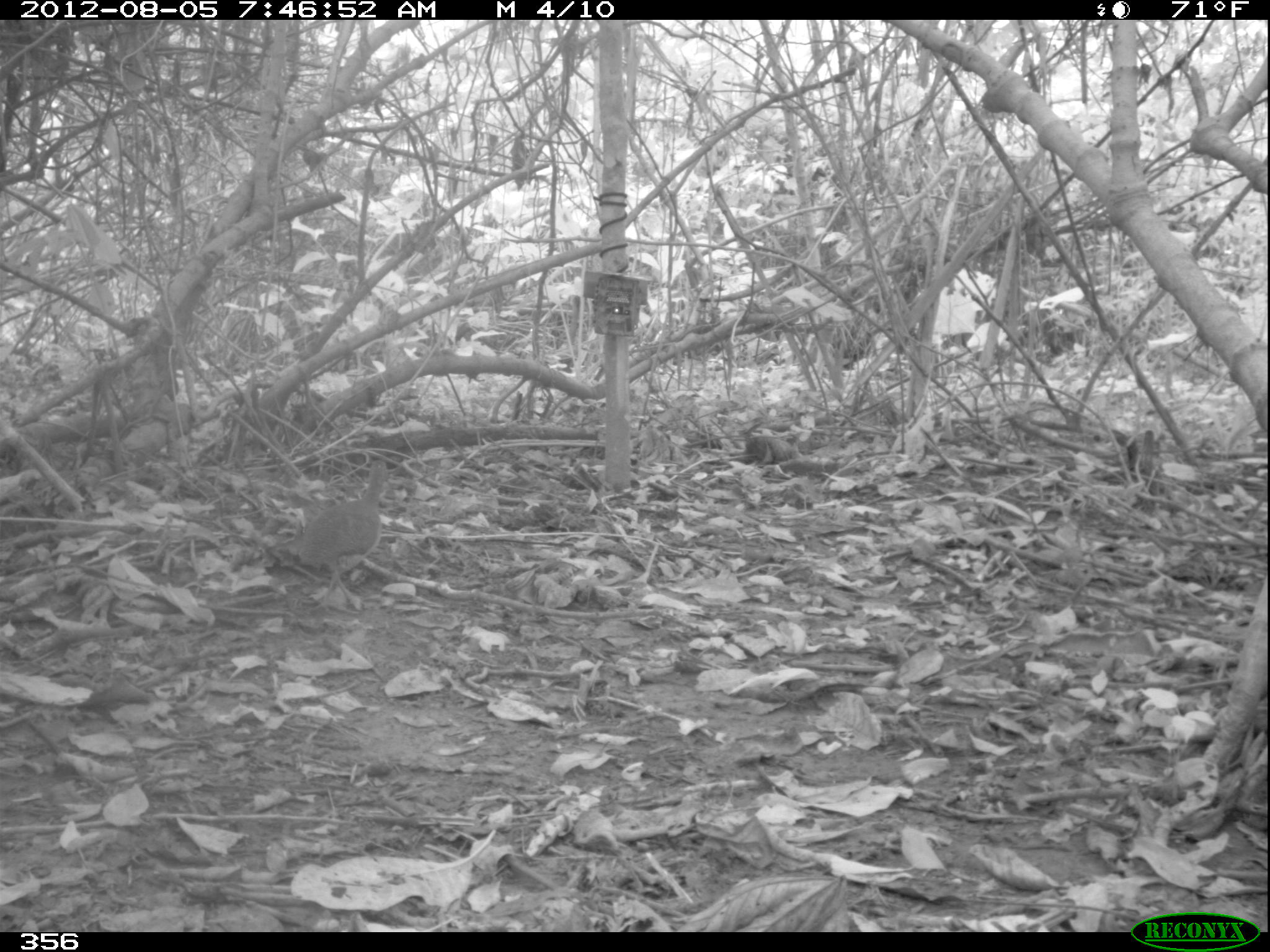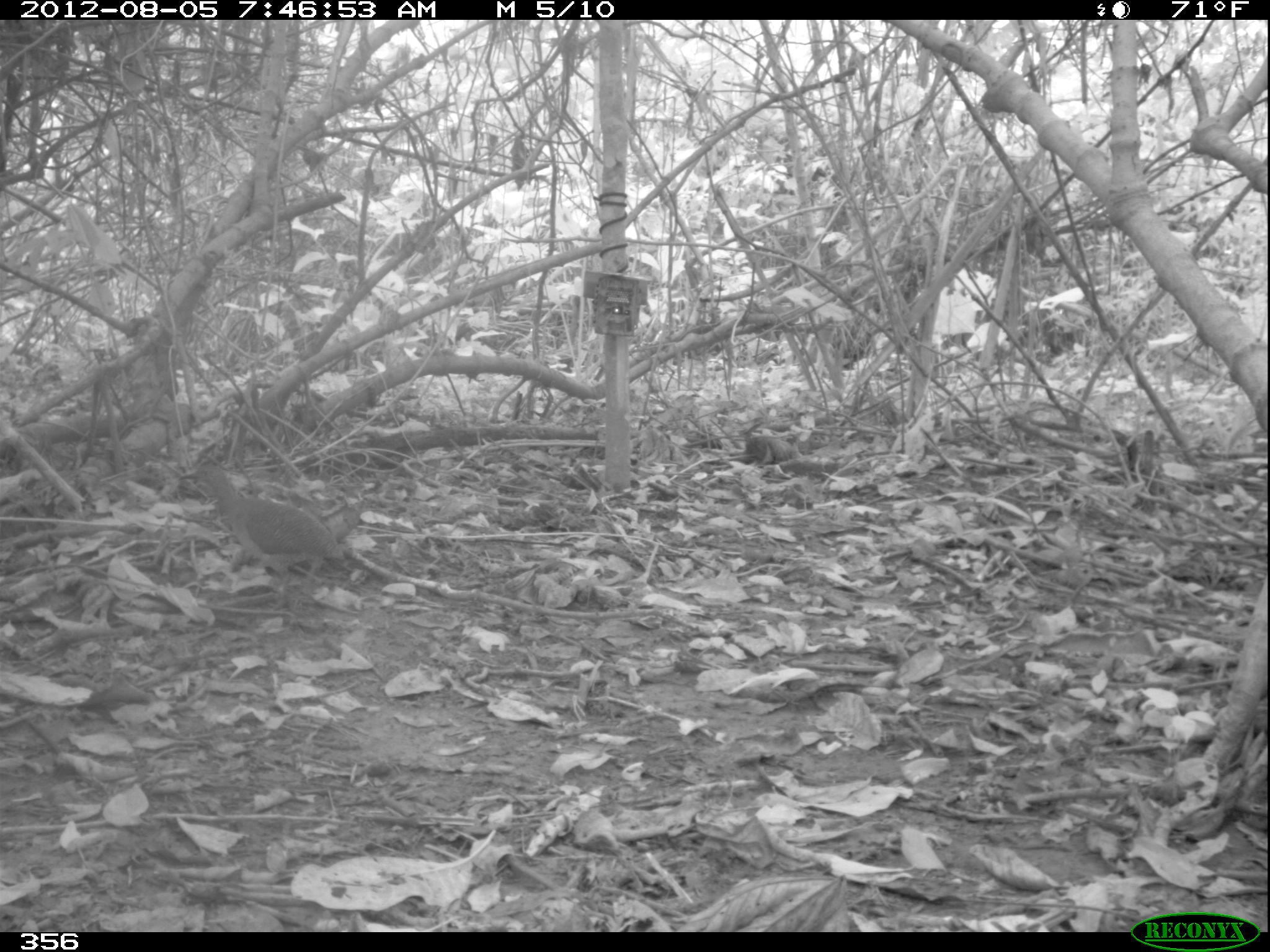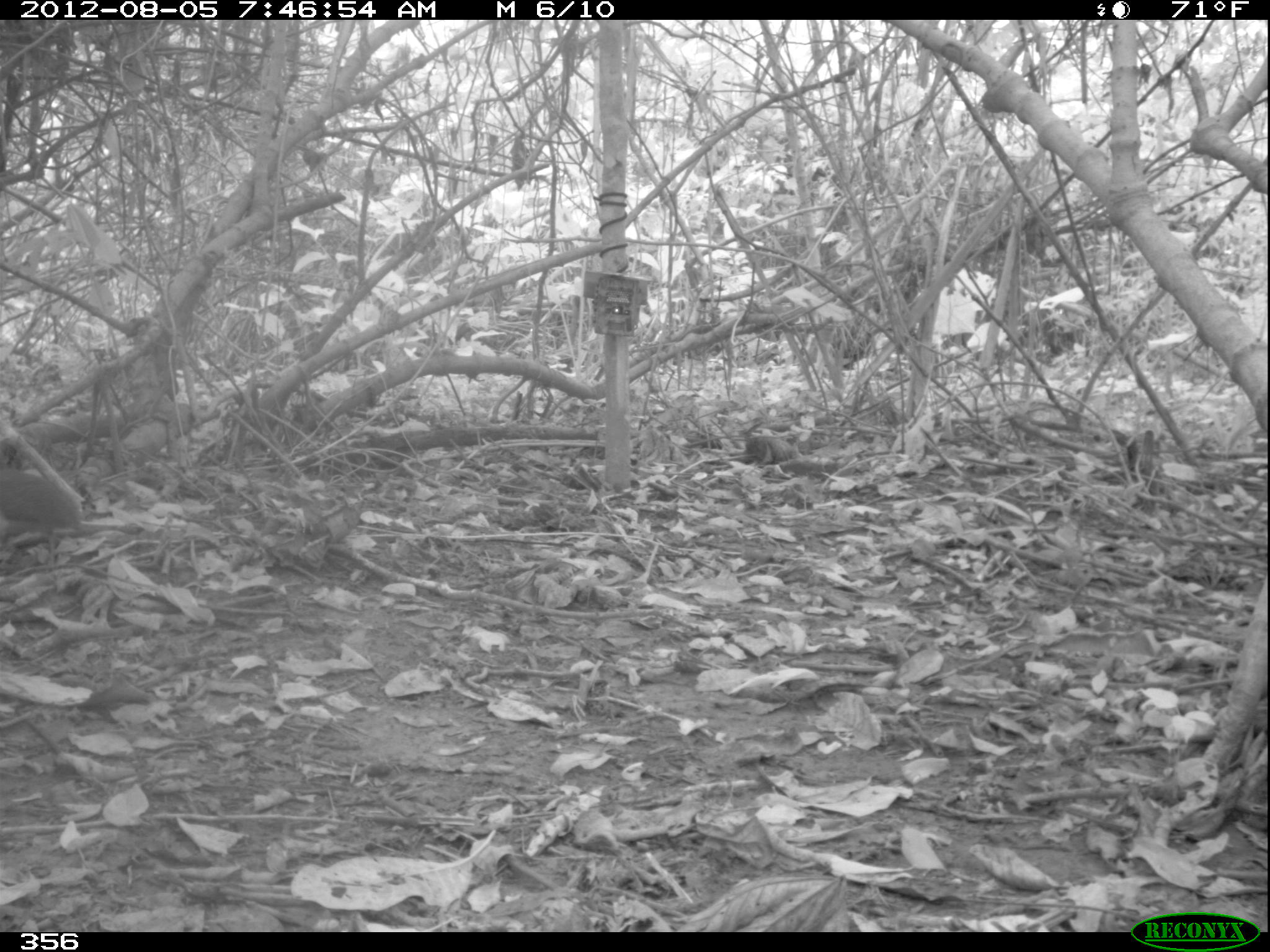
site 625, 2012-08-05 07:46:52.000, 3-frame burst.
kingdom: Animalia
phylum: Chordata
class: Aves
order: Galliformes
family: Phasianidae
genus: Alectoris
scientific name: Alectoris rufa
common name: red-legged partridge